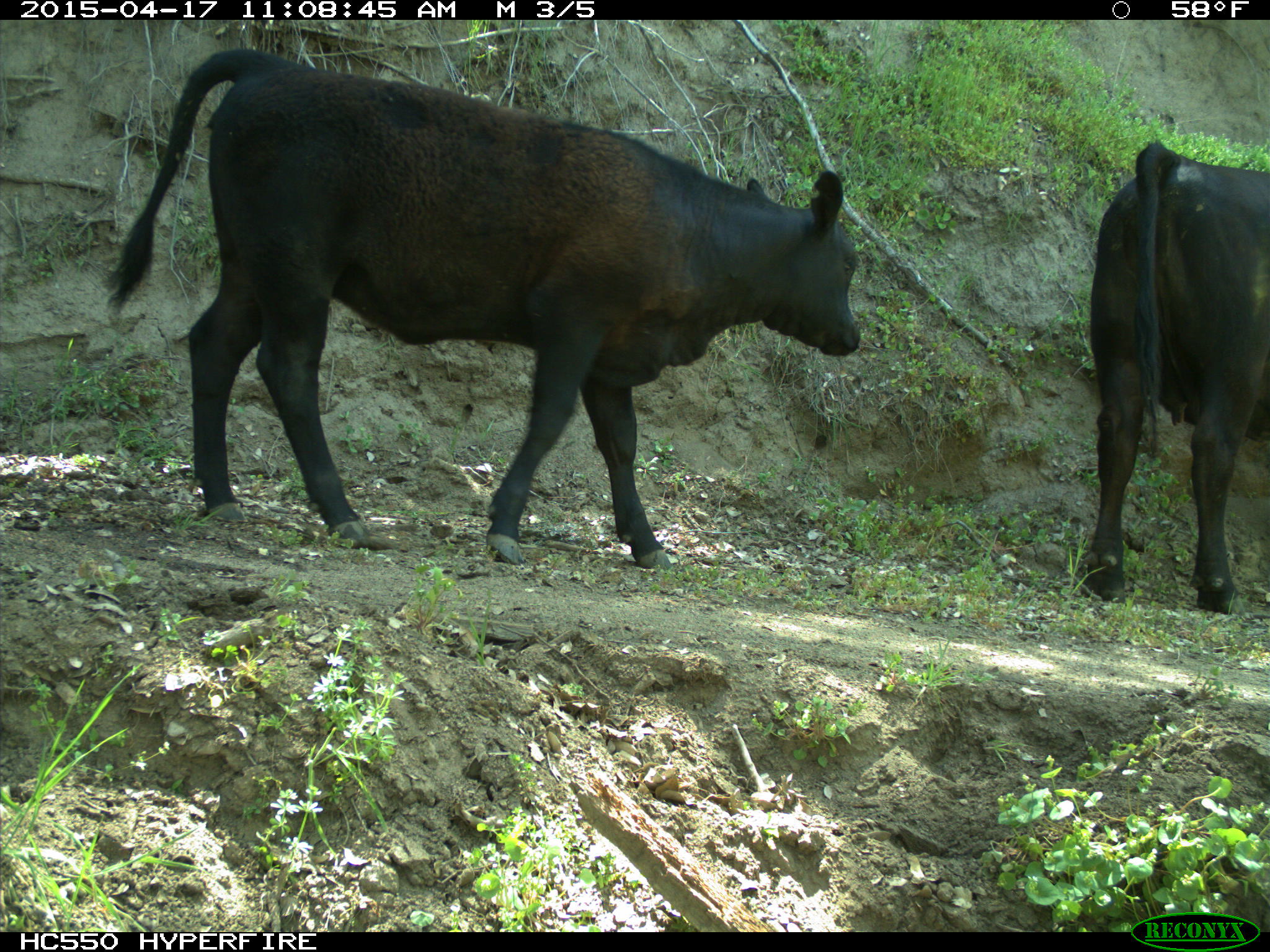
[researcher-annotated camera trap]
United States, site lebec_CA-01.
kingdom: Animalia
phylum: Chordata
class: Mammalia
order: Artiodactyla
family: Bovidae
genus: Bos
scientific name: Bos taurus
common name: domestic cow